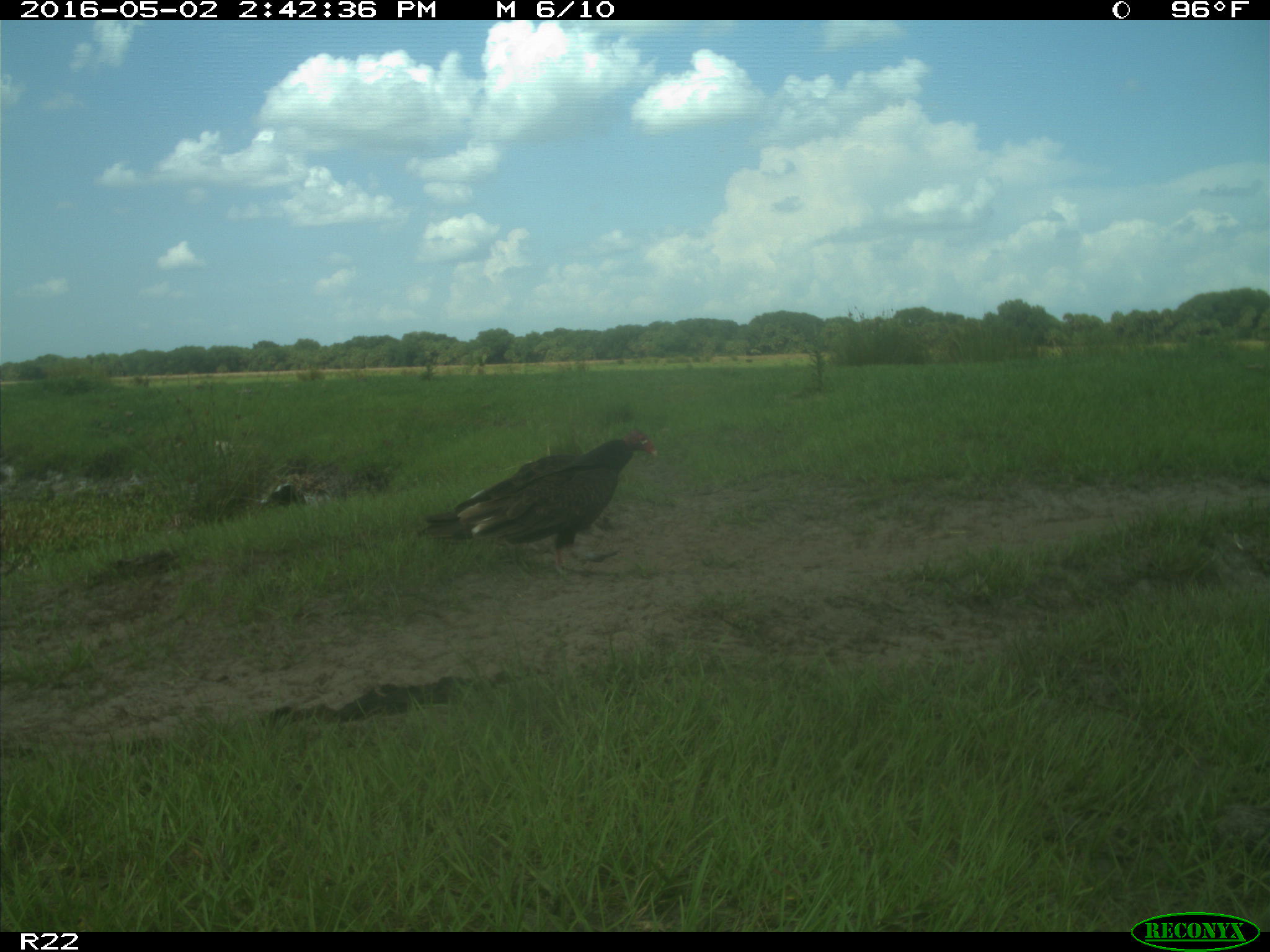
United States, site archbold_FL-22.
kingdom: Animalia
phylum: Chordata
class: Aves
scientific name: Aves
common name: birds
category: unidentified bird